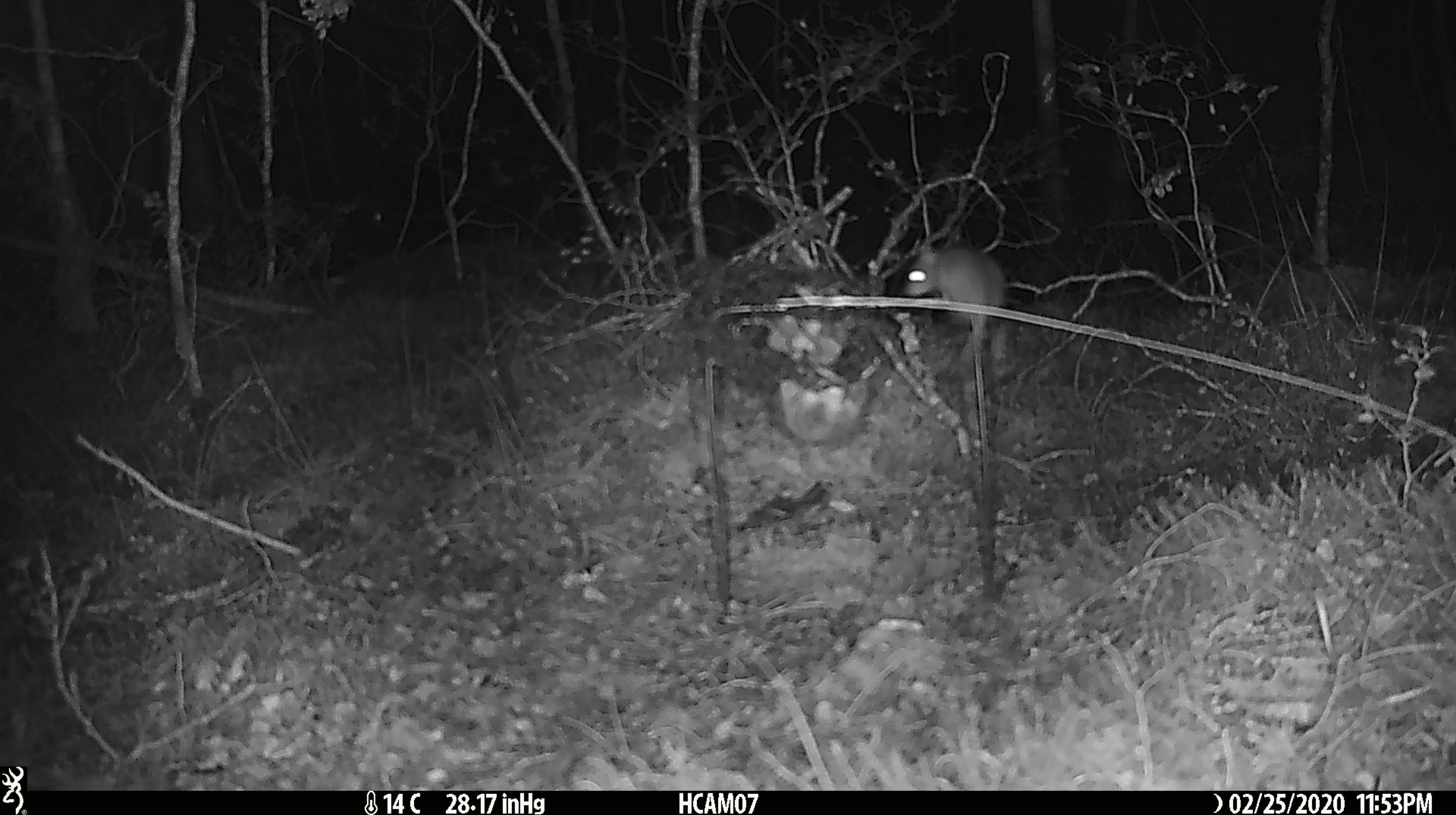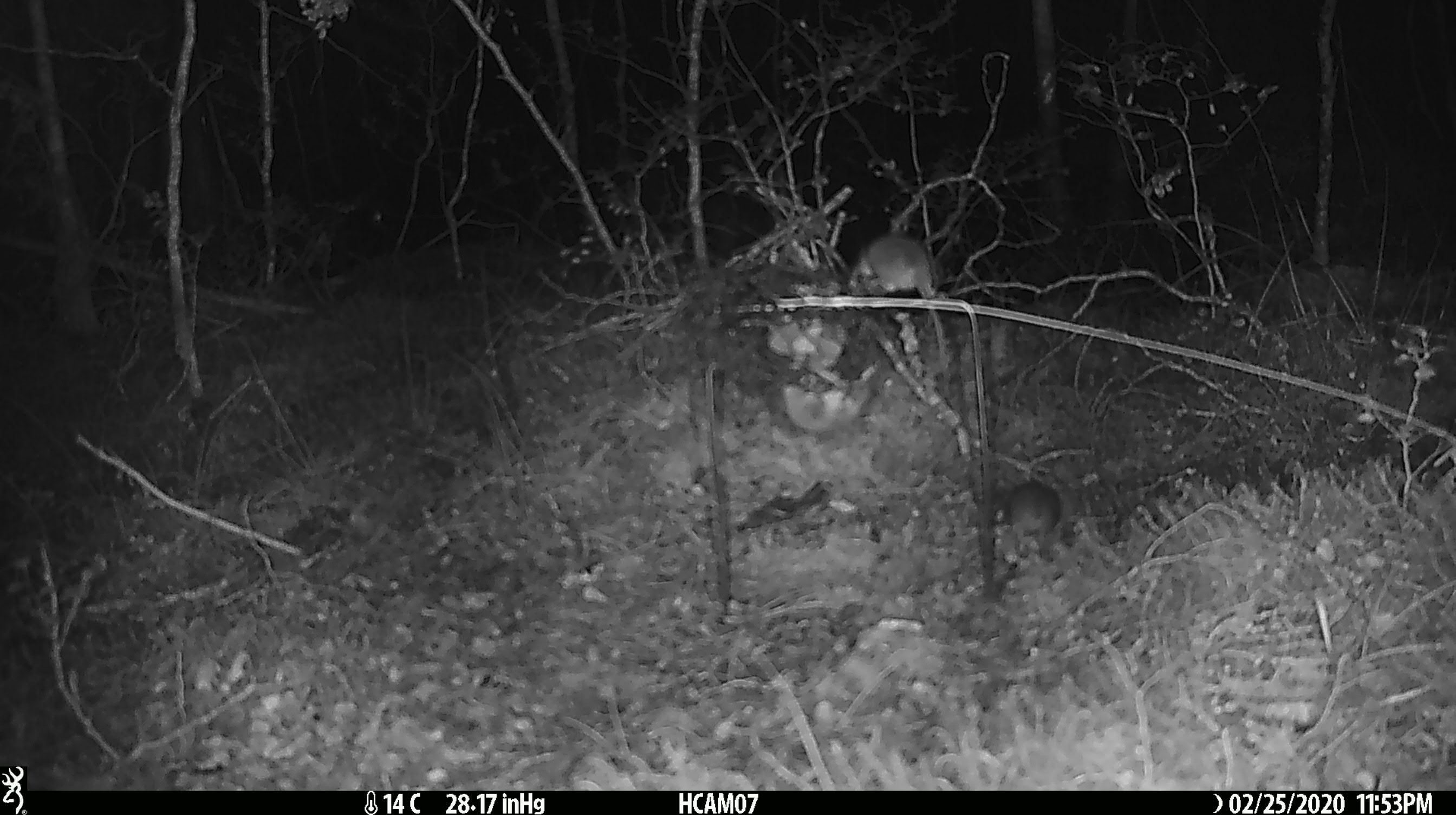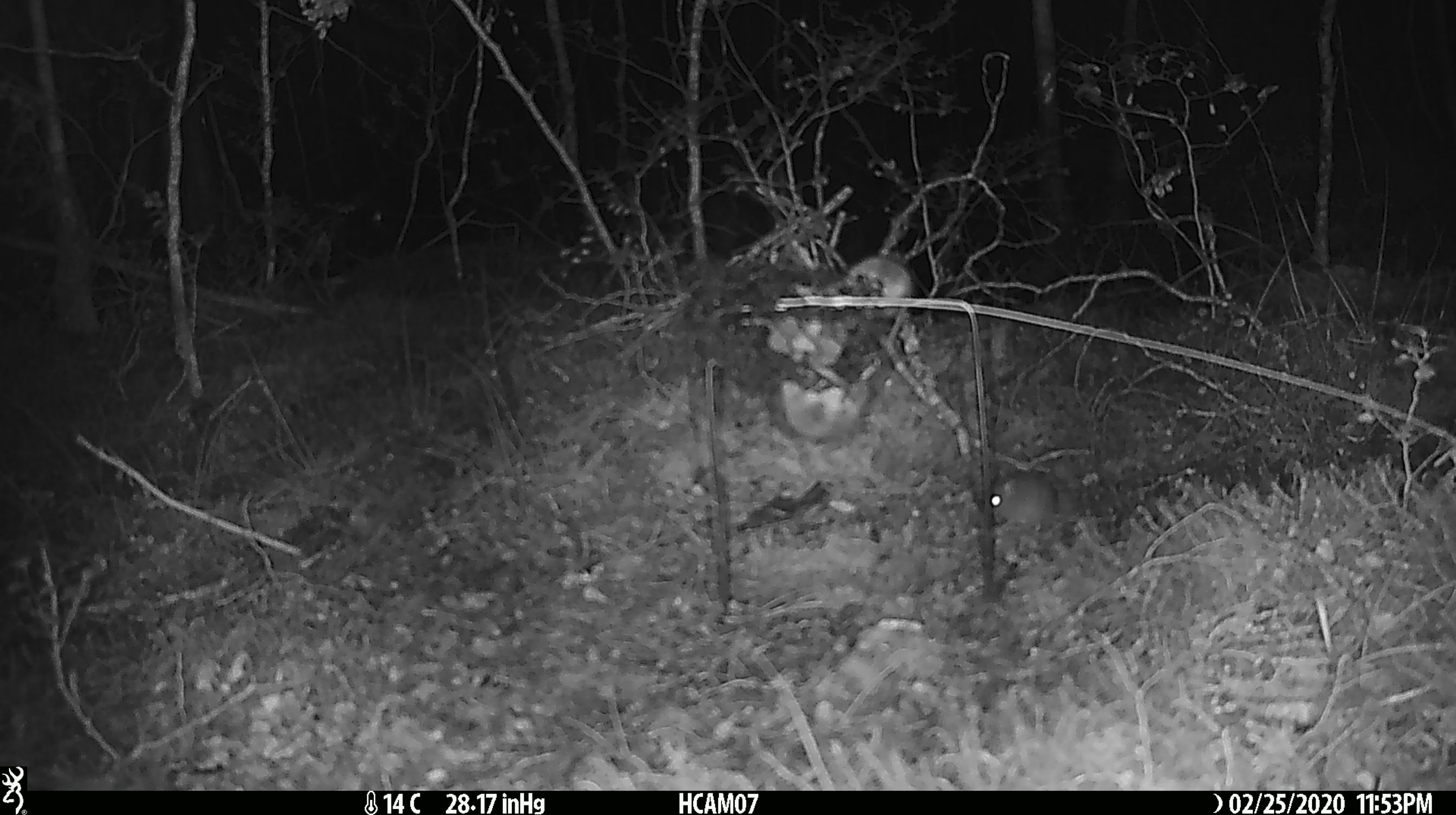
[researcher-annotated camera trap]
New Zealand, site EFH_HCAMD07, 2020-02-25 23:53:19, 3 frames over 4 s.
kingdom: Animalia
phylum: Chordata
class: Mammalia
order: Rodentia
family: Muridae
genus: Mus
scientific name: Mus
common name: mouse